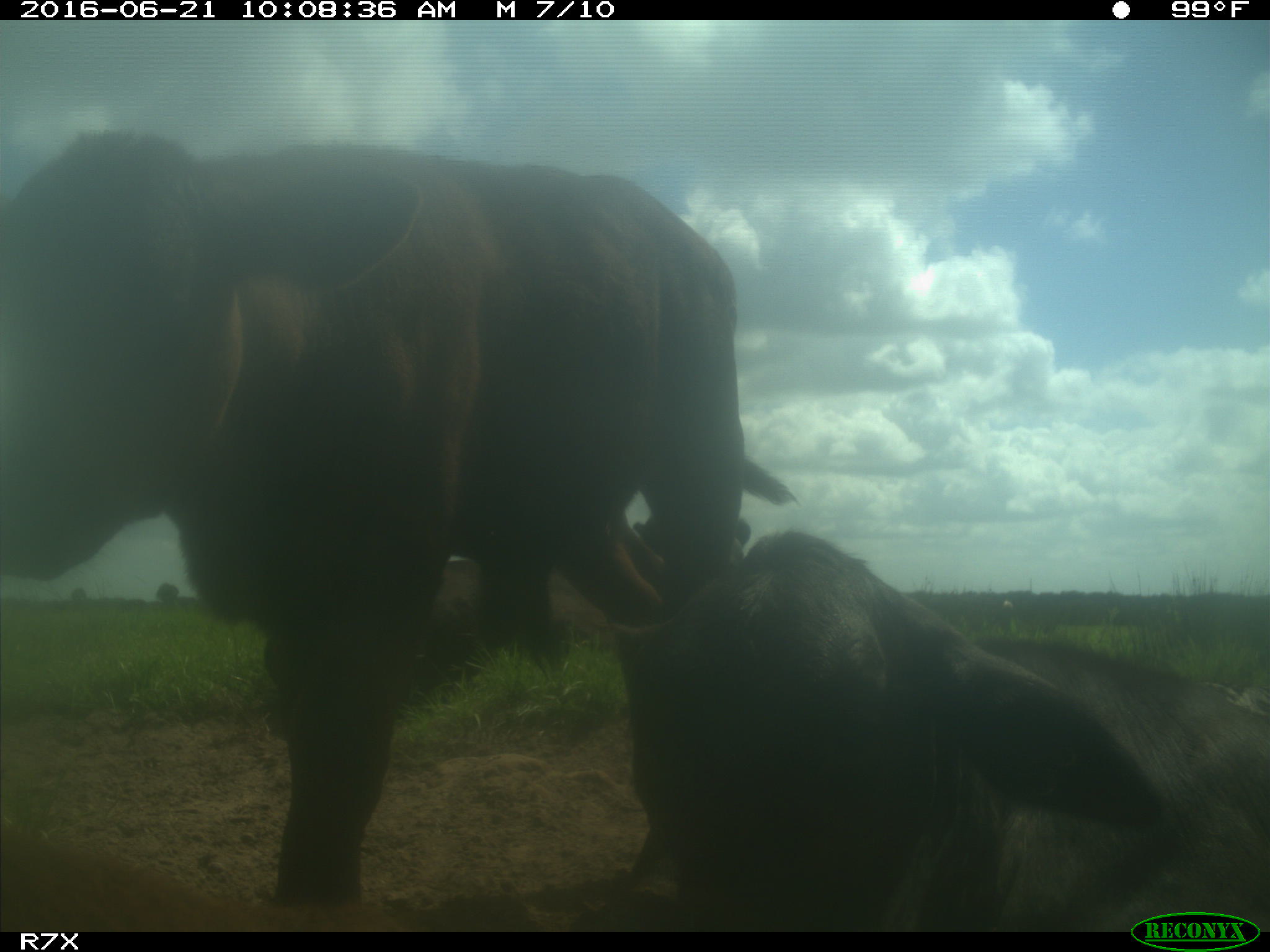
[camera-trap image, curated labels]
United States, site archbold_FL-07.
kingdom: Animalia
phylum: Chordata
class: Mammalia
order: Artiodactyla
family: Bovidae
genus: Bos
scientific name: Bos taurus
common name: domestic cow